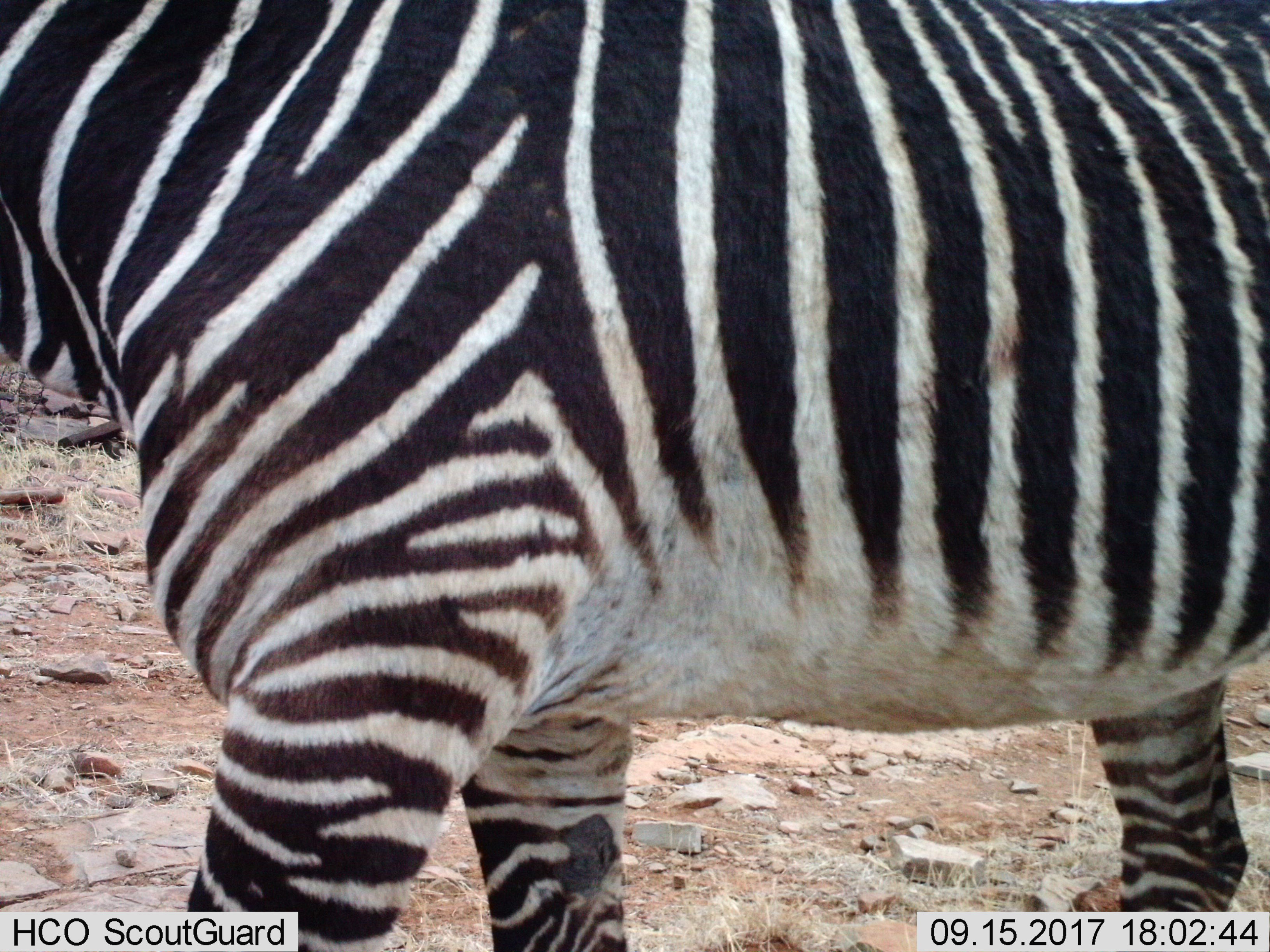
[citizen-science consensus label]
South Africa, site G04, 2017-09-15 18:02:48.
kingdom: Animalia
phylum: Chordata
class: Mammalia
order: Perissodactyla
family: Equidae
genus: Equus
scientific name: Equus zebra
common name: mountain zebra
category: zebramountain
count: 1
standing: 20%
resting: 0%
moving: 80%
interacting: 0%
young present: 0%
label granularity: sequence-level